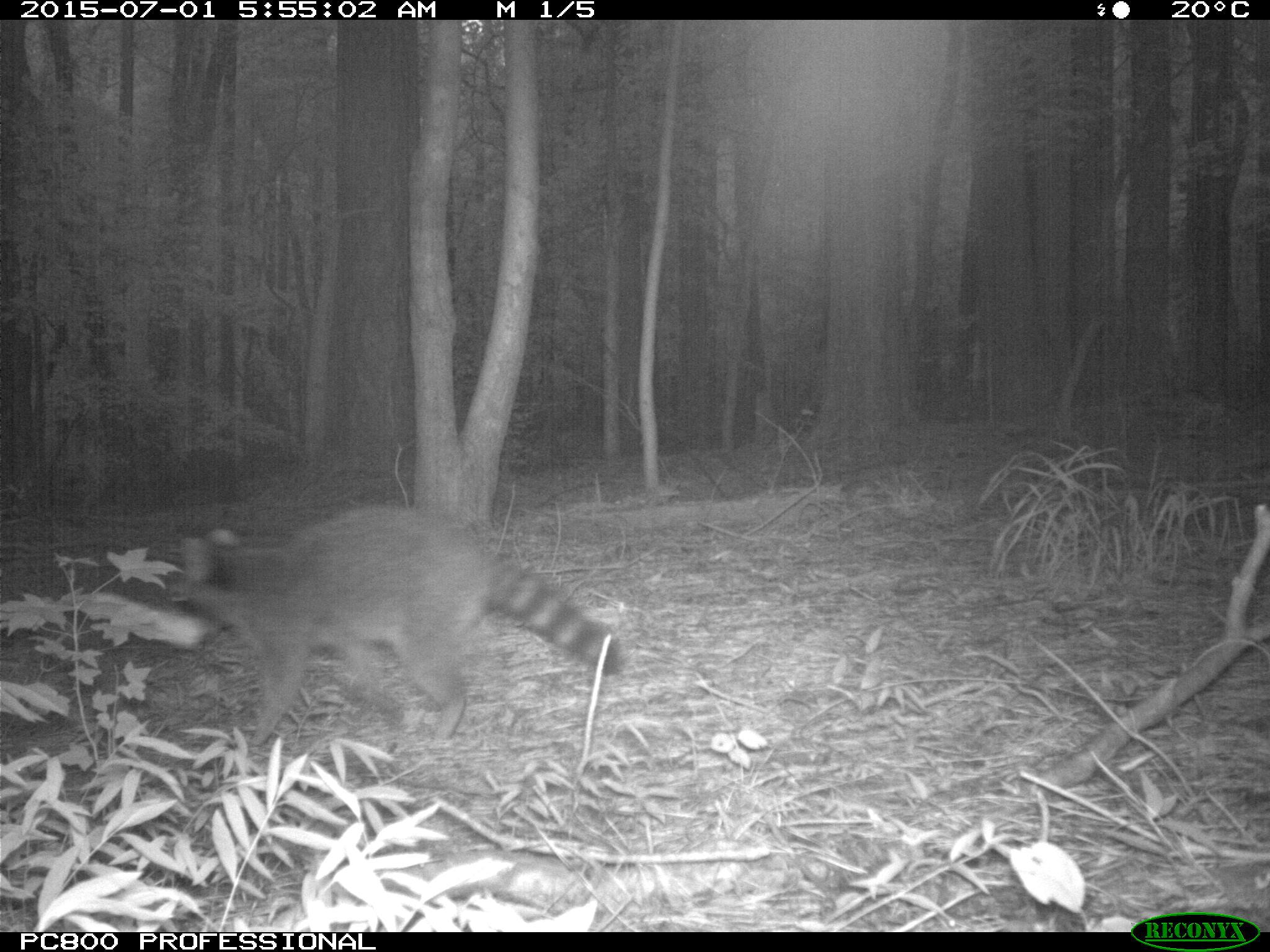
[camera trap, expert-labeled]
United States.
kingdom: Animalia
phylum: Chordata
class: Mammalia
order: Carnivora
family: Procyonidae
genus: Procyon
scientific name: Procyon lotor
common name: northern raccoon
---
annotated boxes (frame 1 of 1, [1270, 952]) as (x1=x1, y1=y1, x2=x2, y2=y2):
Northern Raccoon: (x1=157, y1=496, x2=620, y2=750)